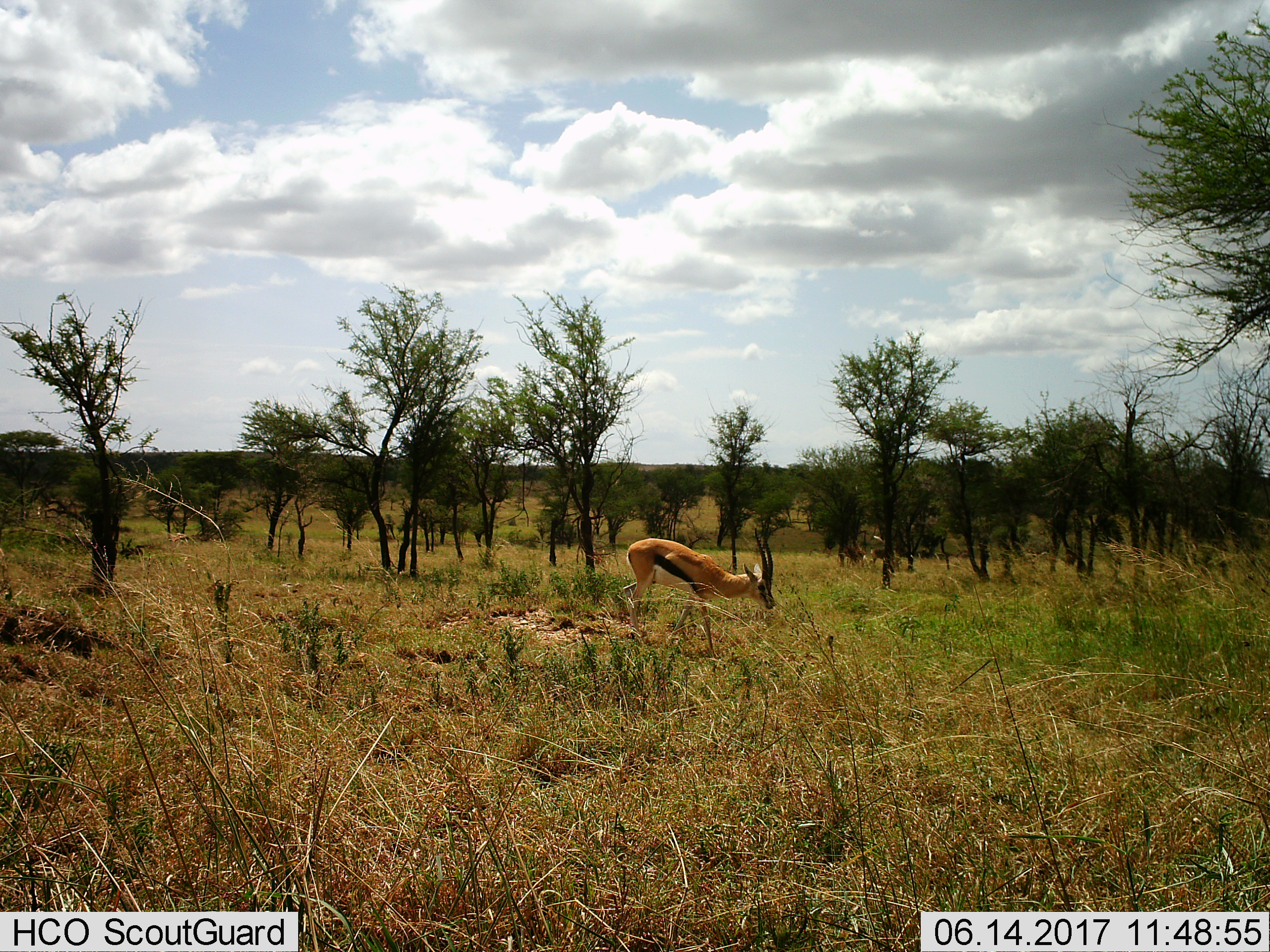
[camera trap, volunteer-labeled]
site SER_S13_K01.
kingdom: Animalia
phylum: Chordata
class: Mammalia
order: Artiodactyla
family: Bovidae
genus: Eudorcas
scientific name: Eudorcas thomsonii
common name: thomson's gazelle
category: gazellethomsons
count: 1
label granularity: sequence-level